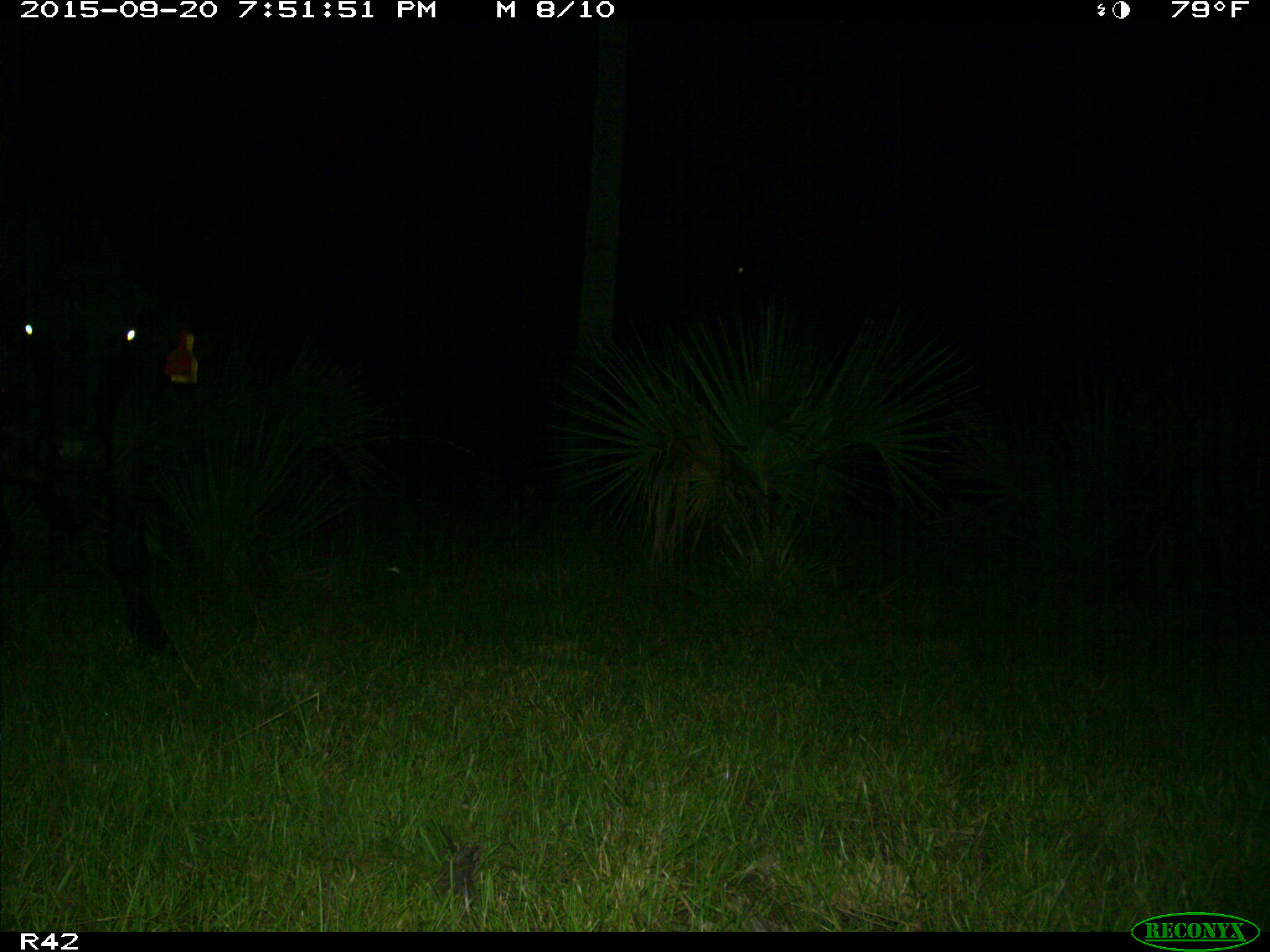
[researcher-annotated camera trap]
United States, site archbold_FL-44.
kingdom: Animalia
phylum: Chordata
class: Mammalia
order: Artiodactyla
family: Bovidae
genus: Bos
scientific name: Bos taurus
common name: domestic cow